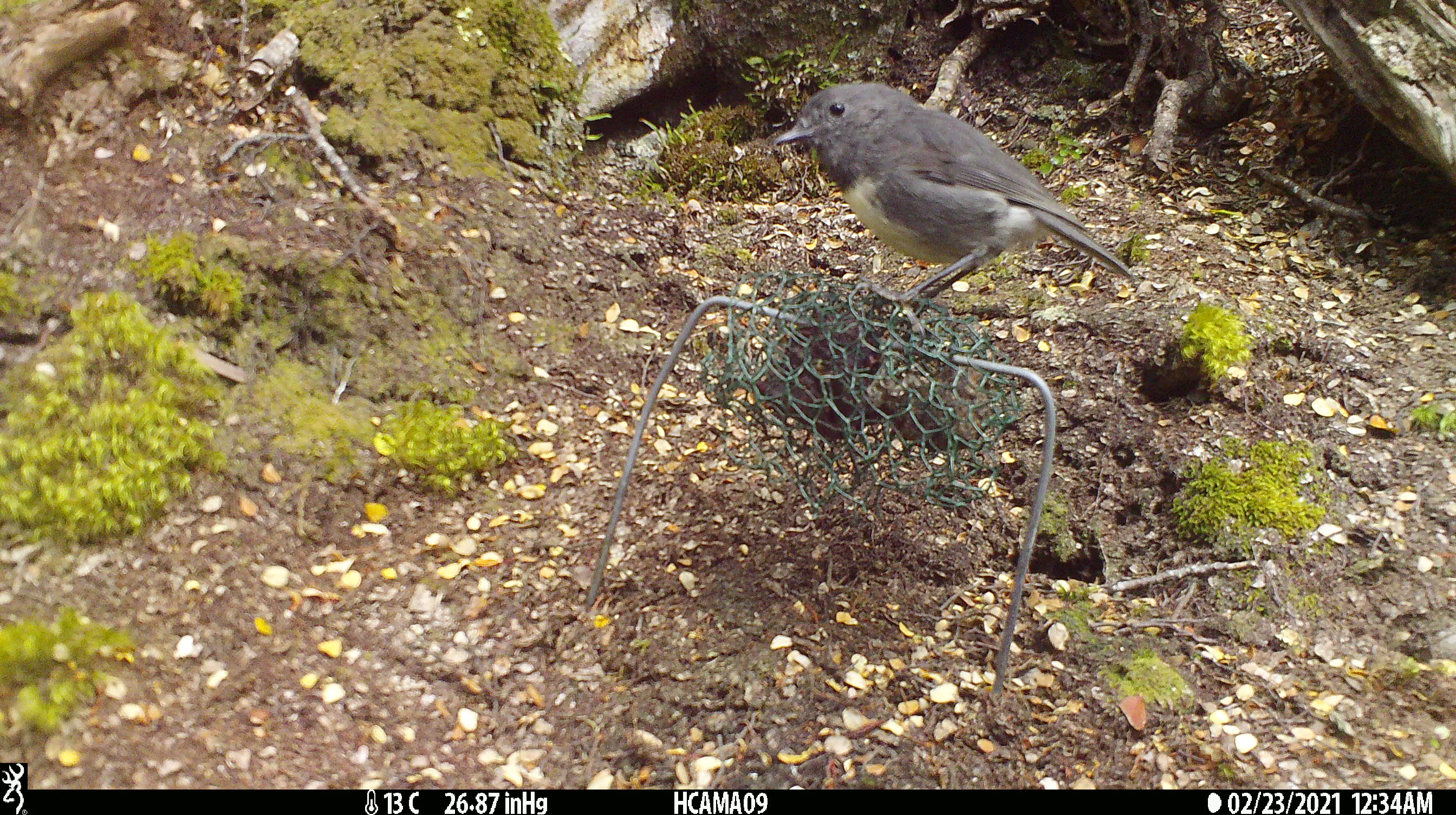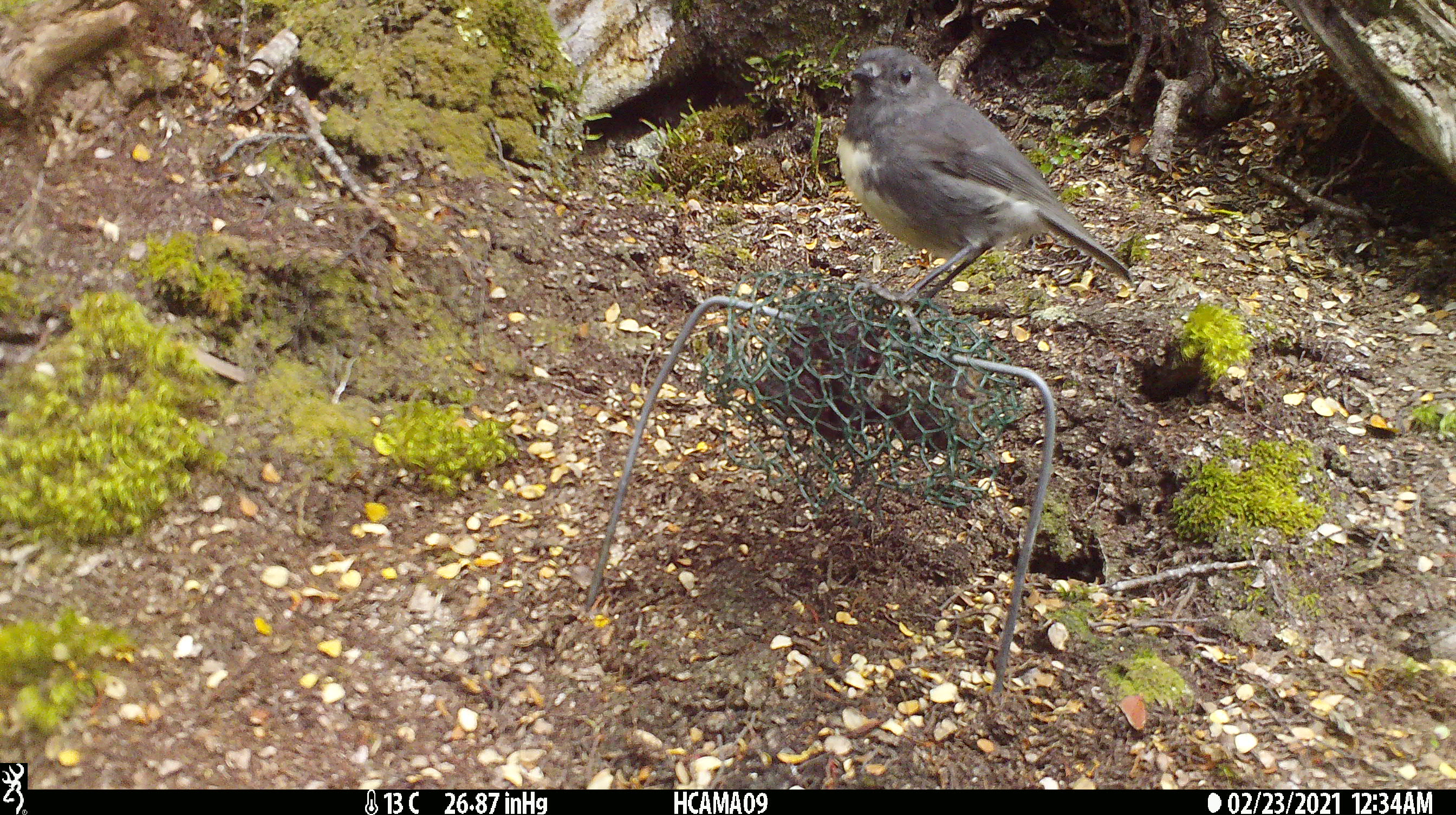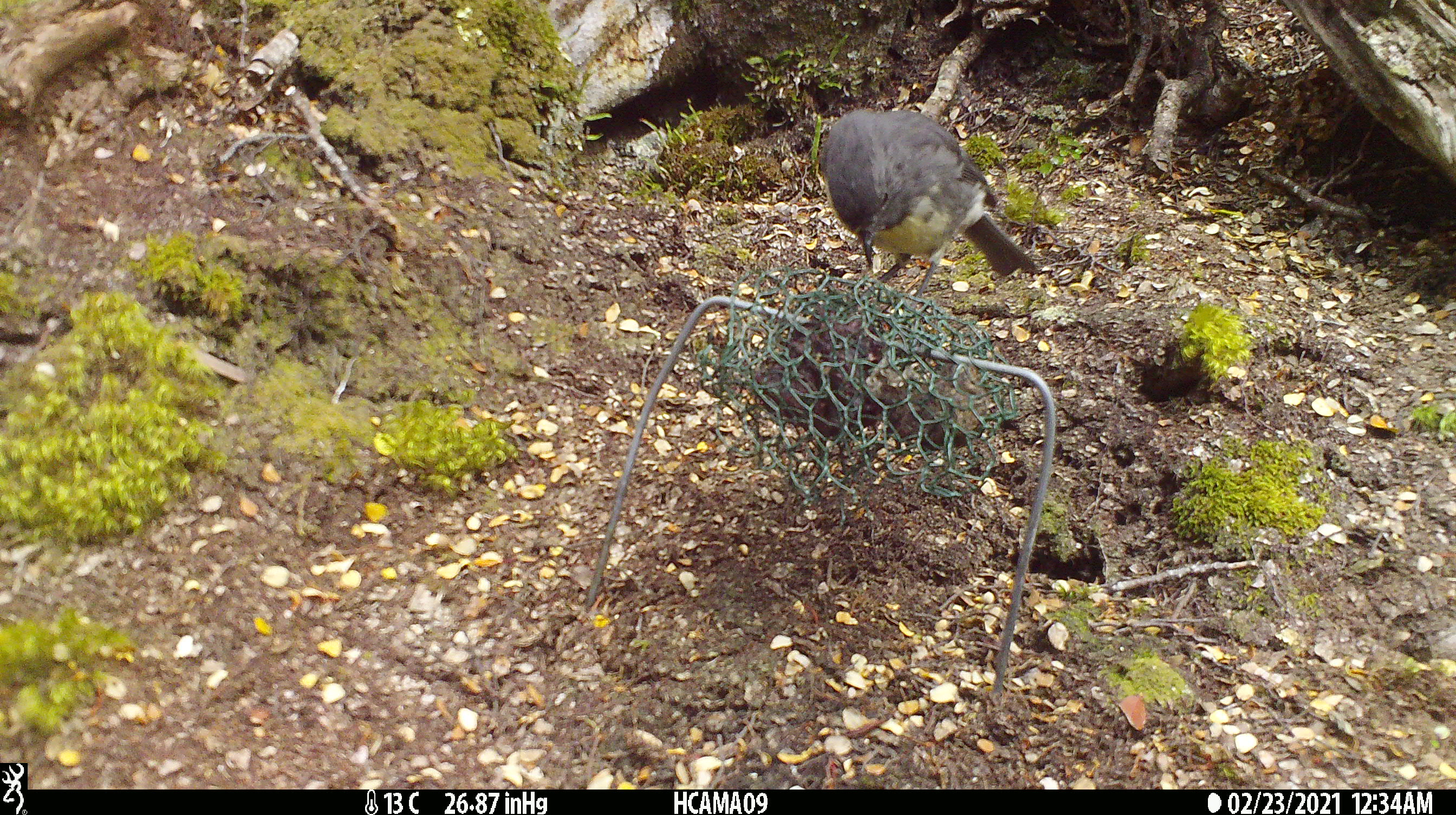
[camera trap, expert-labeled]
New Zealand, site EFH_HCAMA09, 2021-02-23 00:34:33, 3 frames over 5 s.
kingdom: Animalia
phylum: Chordata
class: Aves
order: Passeriformes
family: Petroicidae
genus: Petroica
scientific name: Petroica australis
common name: new zealand robin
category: robin